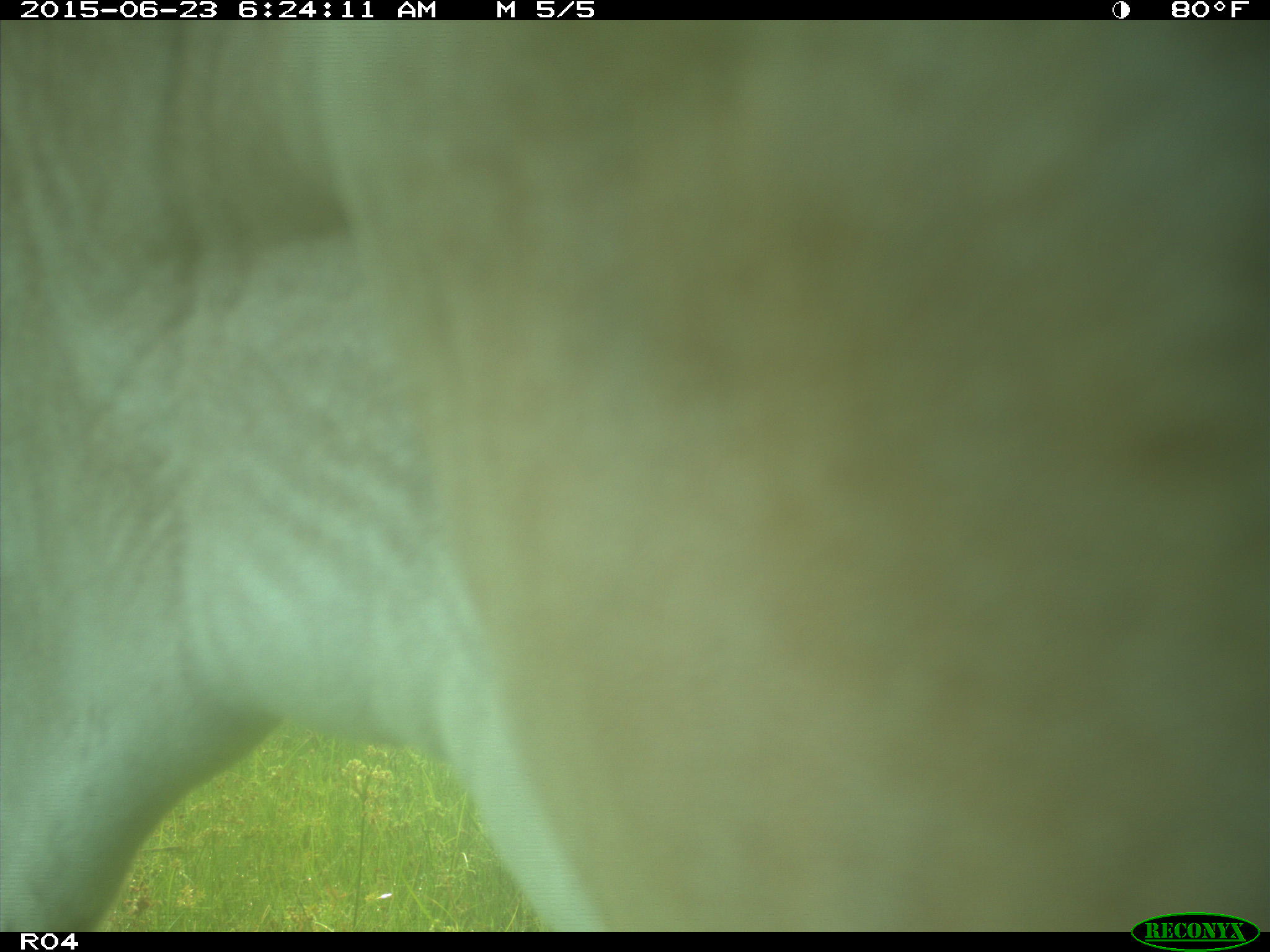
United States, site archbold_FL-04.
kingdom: Animalia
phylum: Chordata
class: Mammalia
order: Artiodactyla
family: Bovidae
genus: Bos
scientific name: Bos taurus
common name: domestic cow